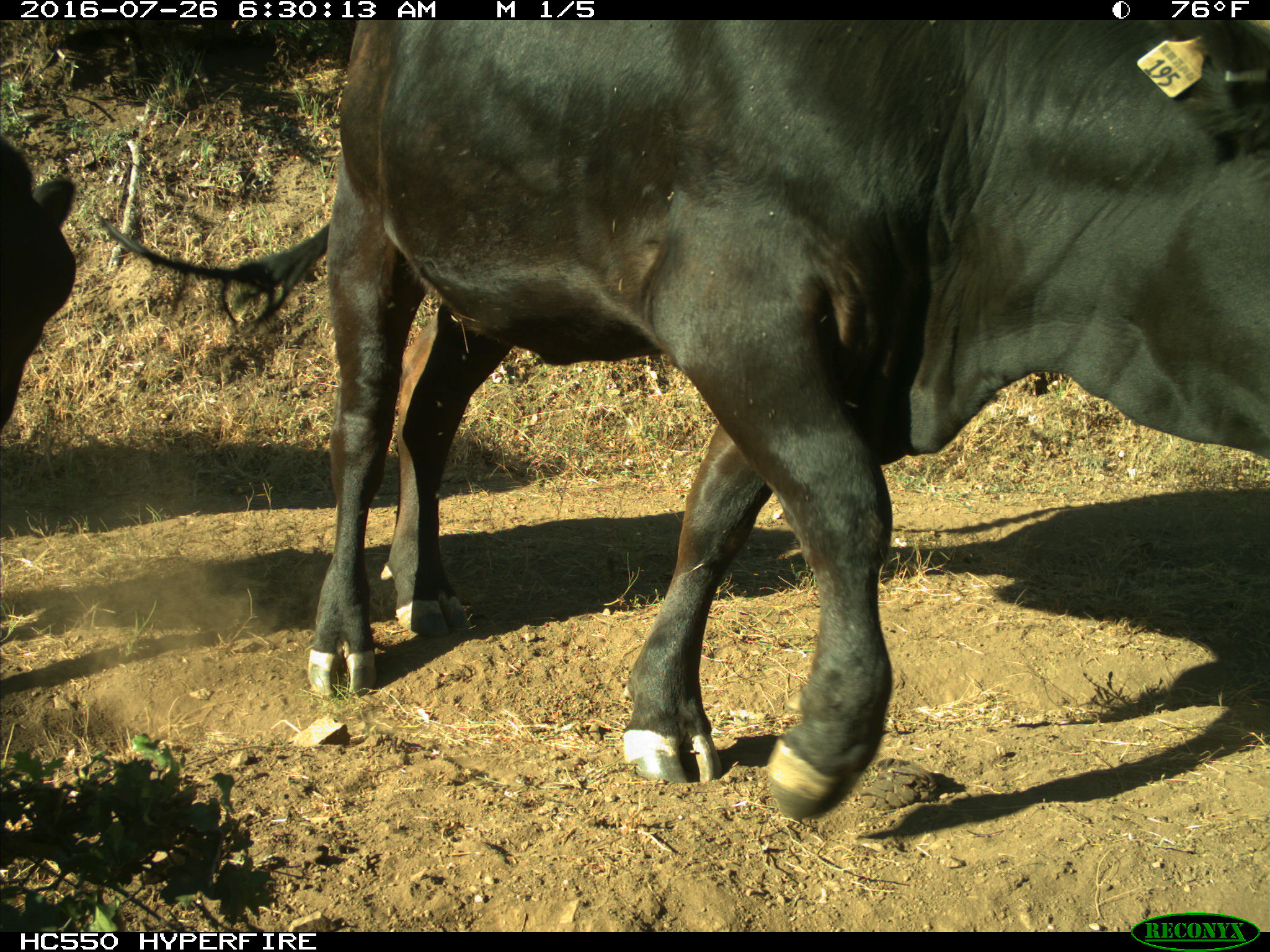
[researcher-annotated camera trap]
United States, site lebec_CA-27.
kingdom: Animalia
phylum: Chordata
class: Mammalia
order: Artiodactyla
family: Bovidae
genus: Bos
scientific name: Bos taurus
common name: domestic cow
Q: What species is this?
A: Bos taurus (domestic cow).